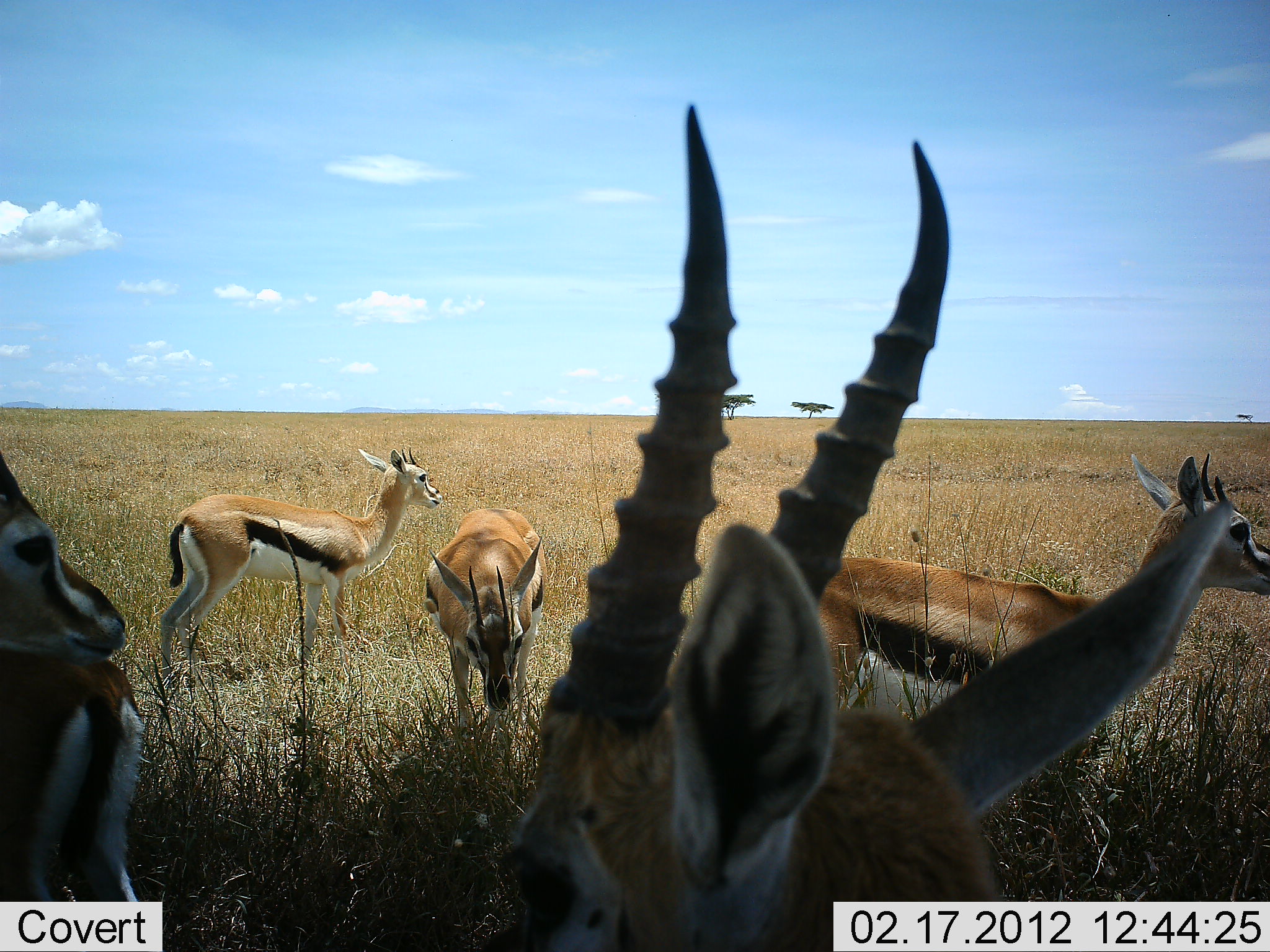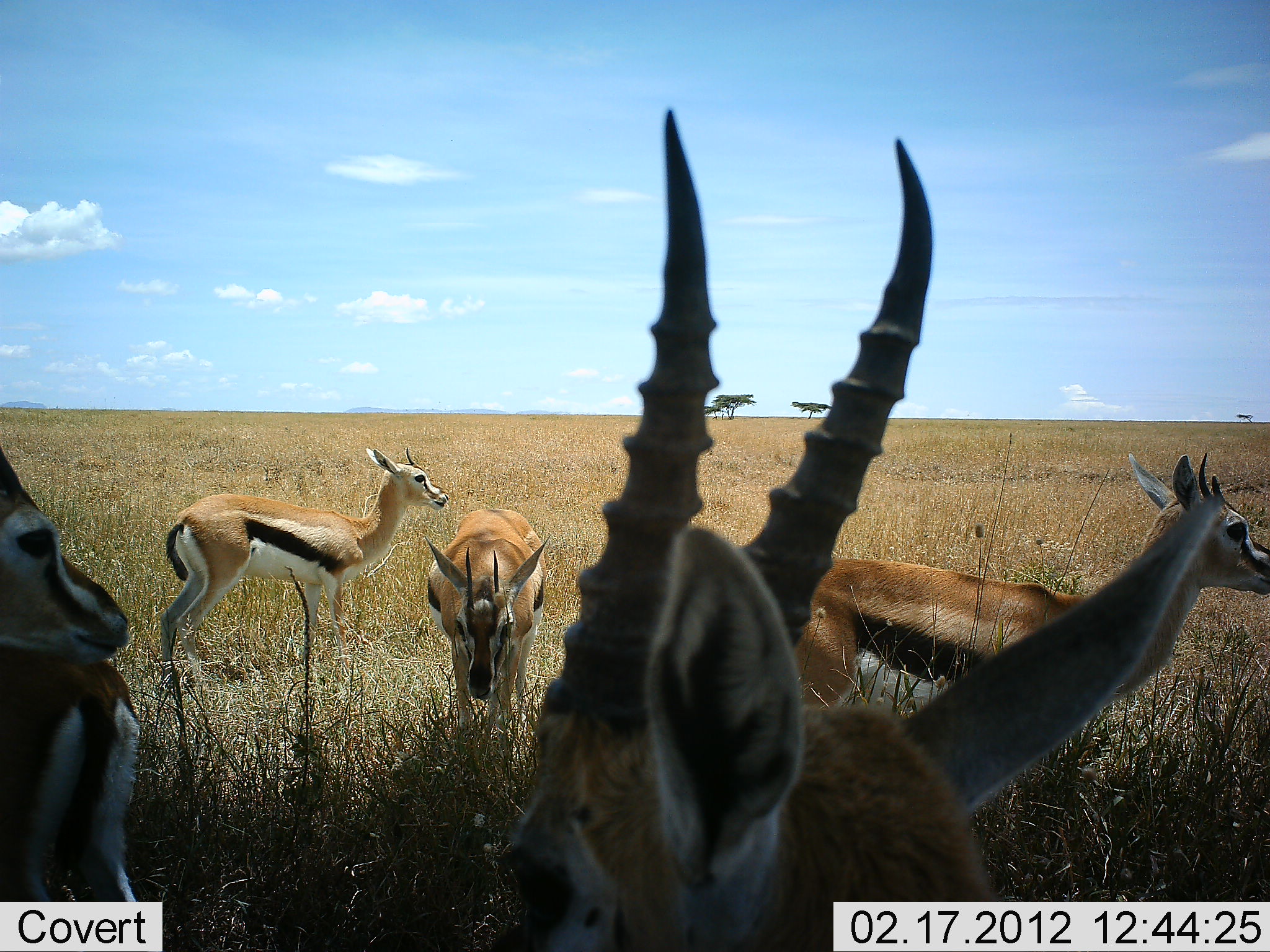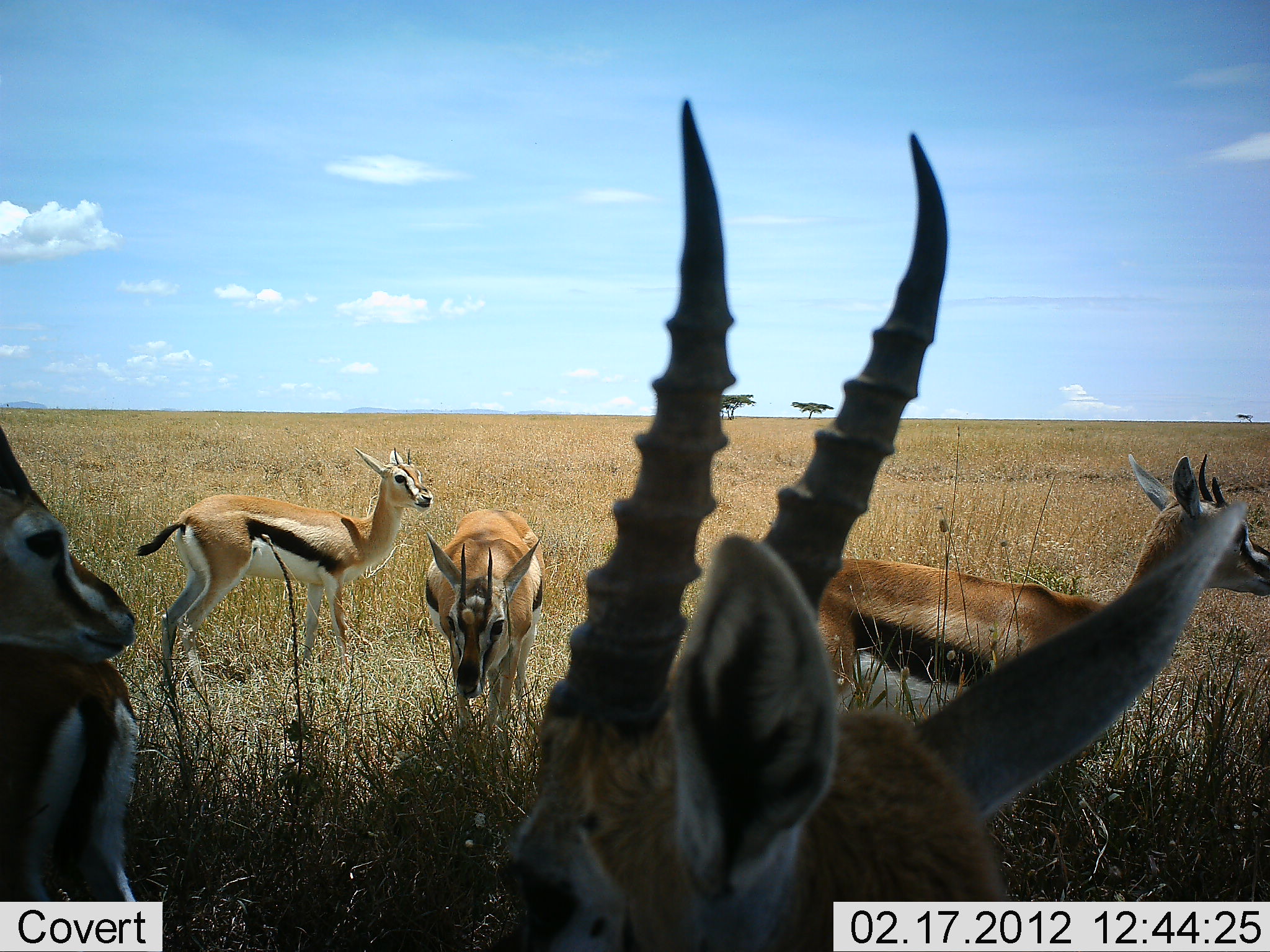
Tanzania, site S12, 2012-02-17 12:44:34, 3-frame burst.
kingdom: Animalia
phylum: Chordata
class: Mammalia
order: Artiodactyla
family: Bovidae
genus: Eudorcas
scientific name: Eudorcas thomsonii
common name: thomson's gazelle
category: gazellethomsons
Gazellethomsons (thomson's gazelle) (Eudorcas thomsonii), count 6. Behavior (volunteer vote fractions): standing 96%, resting 15%, moving 11%, interacting 4%. Young present (vote fraction): 7%. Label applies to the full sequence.